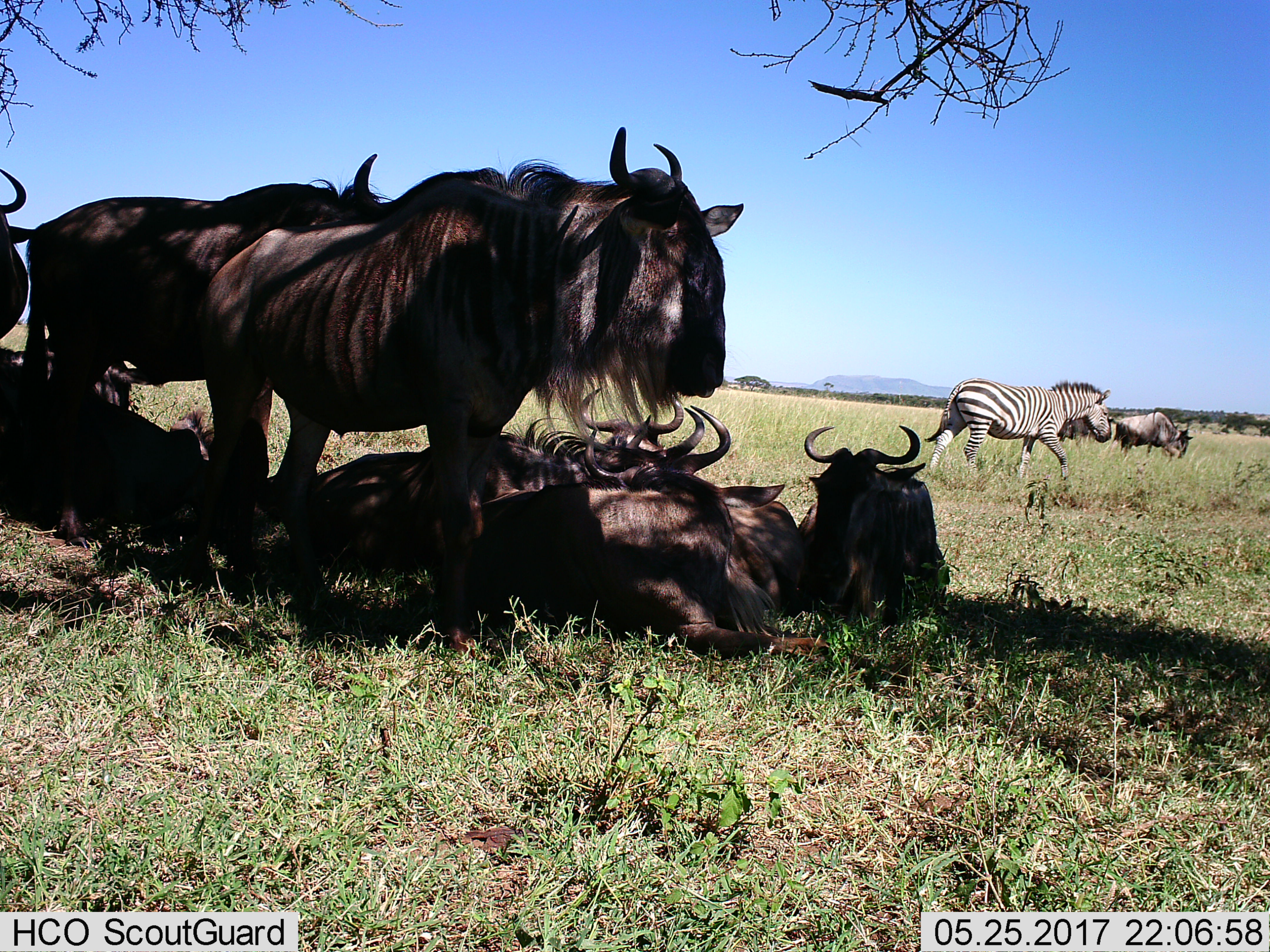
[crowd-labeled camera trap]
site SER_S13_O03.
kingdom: Animalia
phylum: Chordata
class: Mammalia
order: Artiodactyla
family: Bovidae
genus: Connochaetes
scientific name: Connochaetes taurinus taurinus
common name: blue wildebeest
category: wildebeestblue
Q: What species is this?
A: Wildebeestblue (blue wildebeest) (Connochaetes taurinus taurinus).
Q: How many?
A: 7.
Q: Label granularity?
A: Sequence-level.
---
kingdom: Animalia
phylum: Chordata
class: Mammalia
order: Perissodactyla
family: Equidae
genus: Equus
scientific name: Equus quagga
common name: plains zebra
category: zebraplains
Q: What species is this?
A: Zebraplains (plains zebra) (Equus quagga).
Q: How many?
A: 1.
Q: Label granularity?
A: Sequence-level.